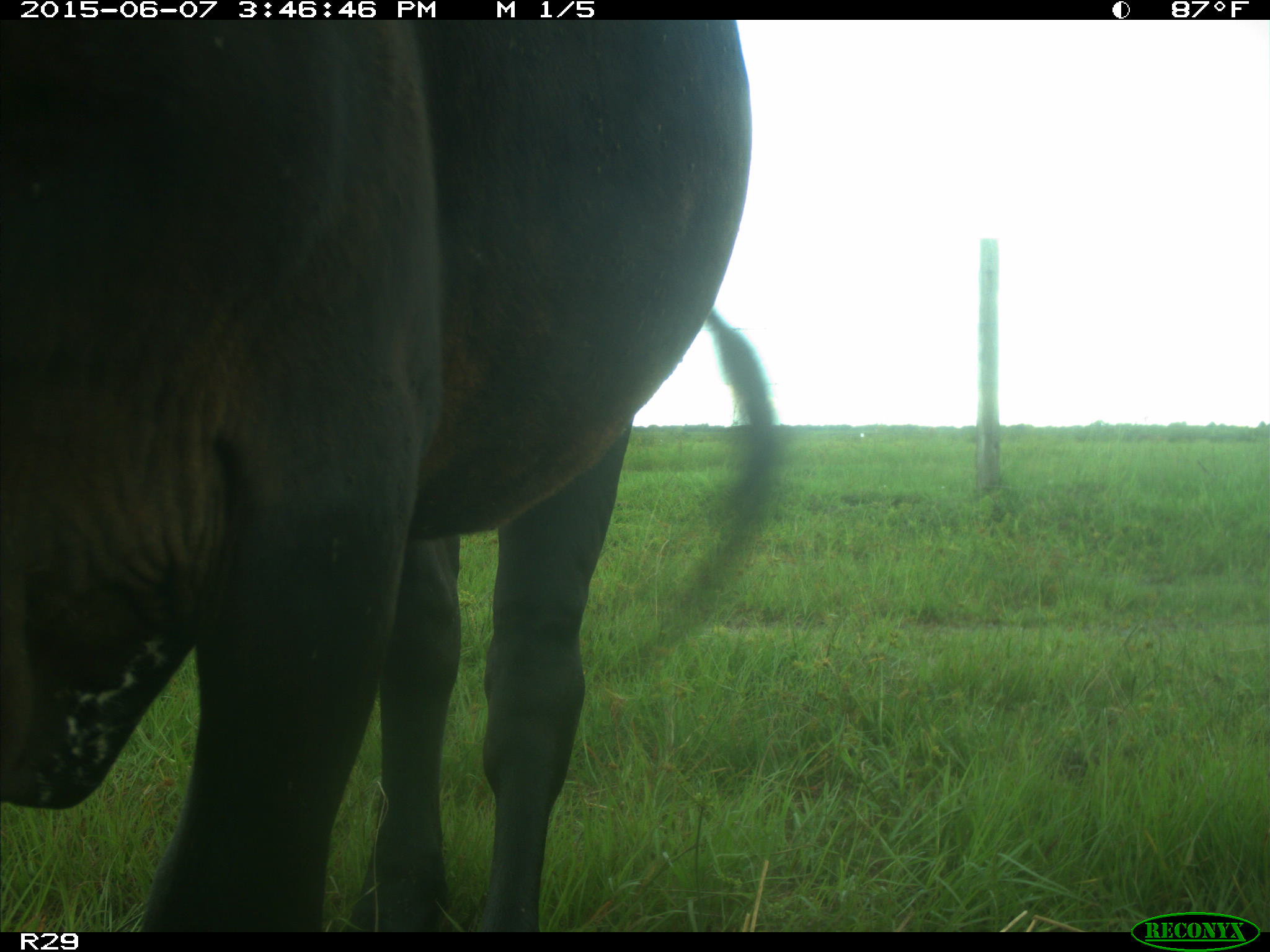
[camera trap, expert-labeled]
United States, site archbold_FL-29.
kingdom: Animalia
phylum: Chordata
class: Mammalia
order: Artiodactyla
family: Bovidae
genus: Bos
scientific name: Bos taurus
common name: domestic cow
Bos taurus (domestic cow).